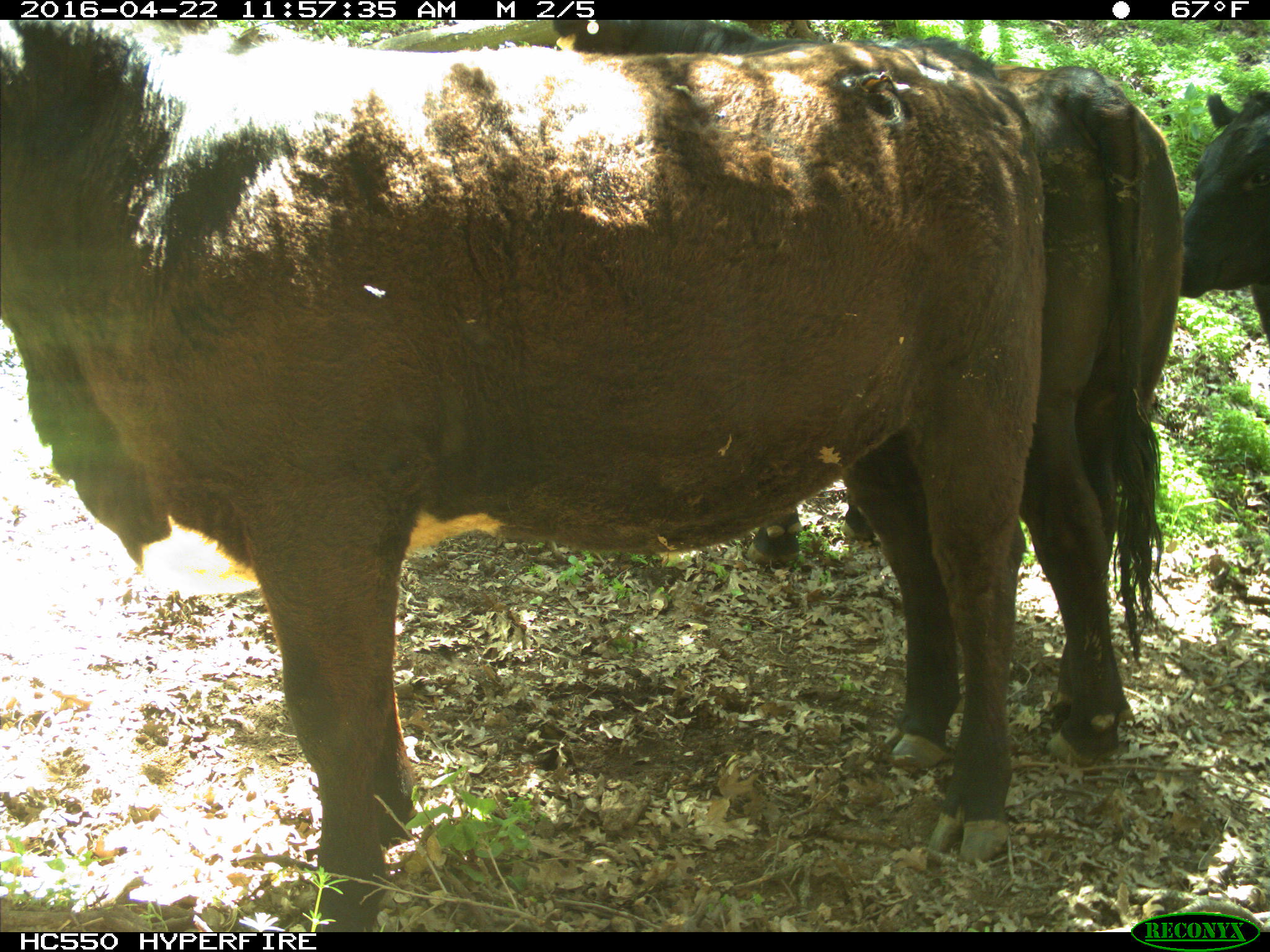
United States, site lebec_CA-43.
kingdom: Animalia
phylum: Chordata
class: Mammalia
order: Artiodactyla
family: Bovidae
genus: Bos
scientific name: Bos taurus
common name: domestic cow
Bos taurus (domestic cow).